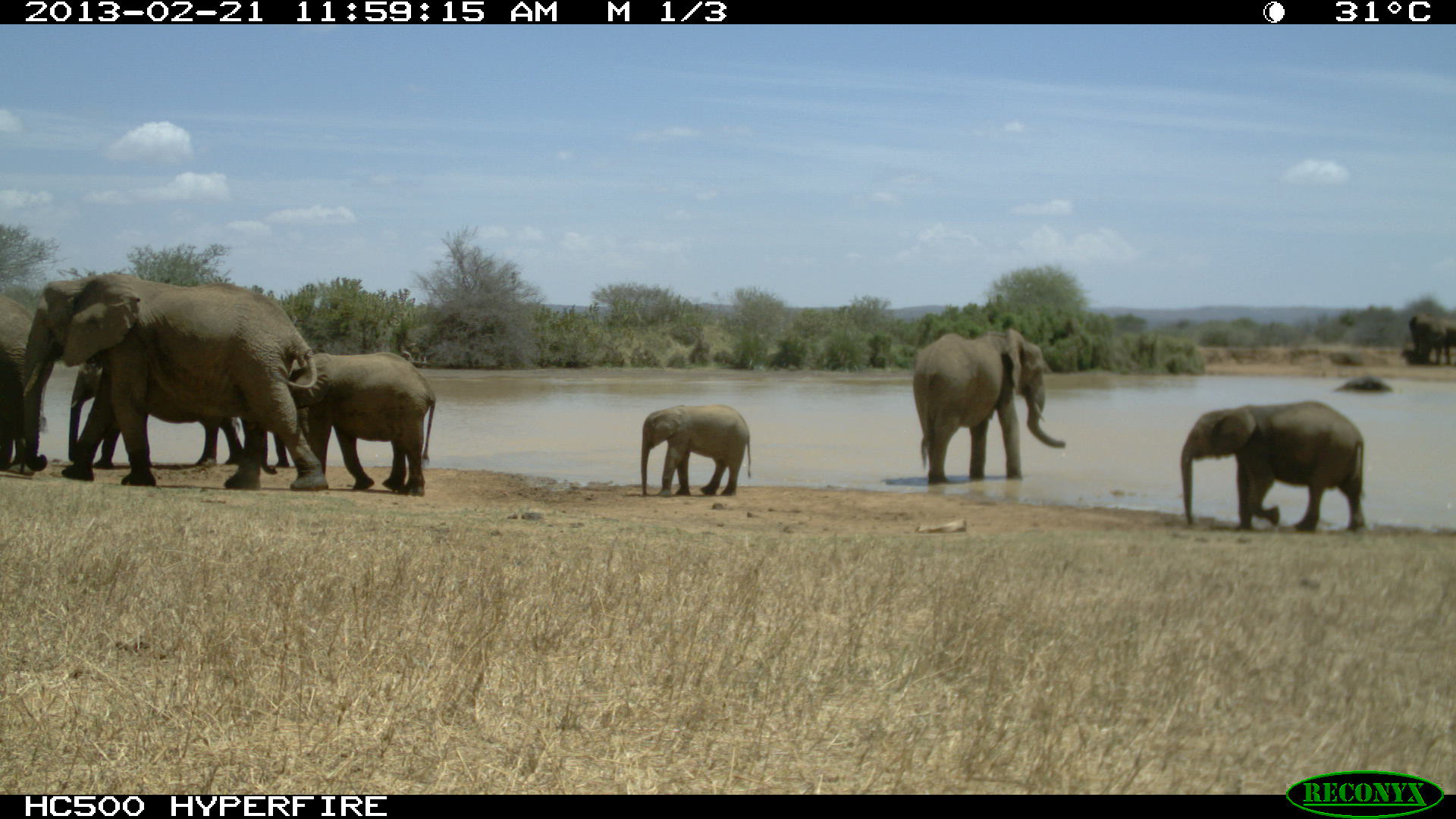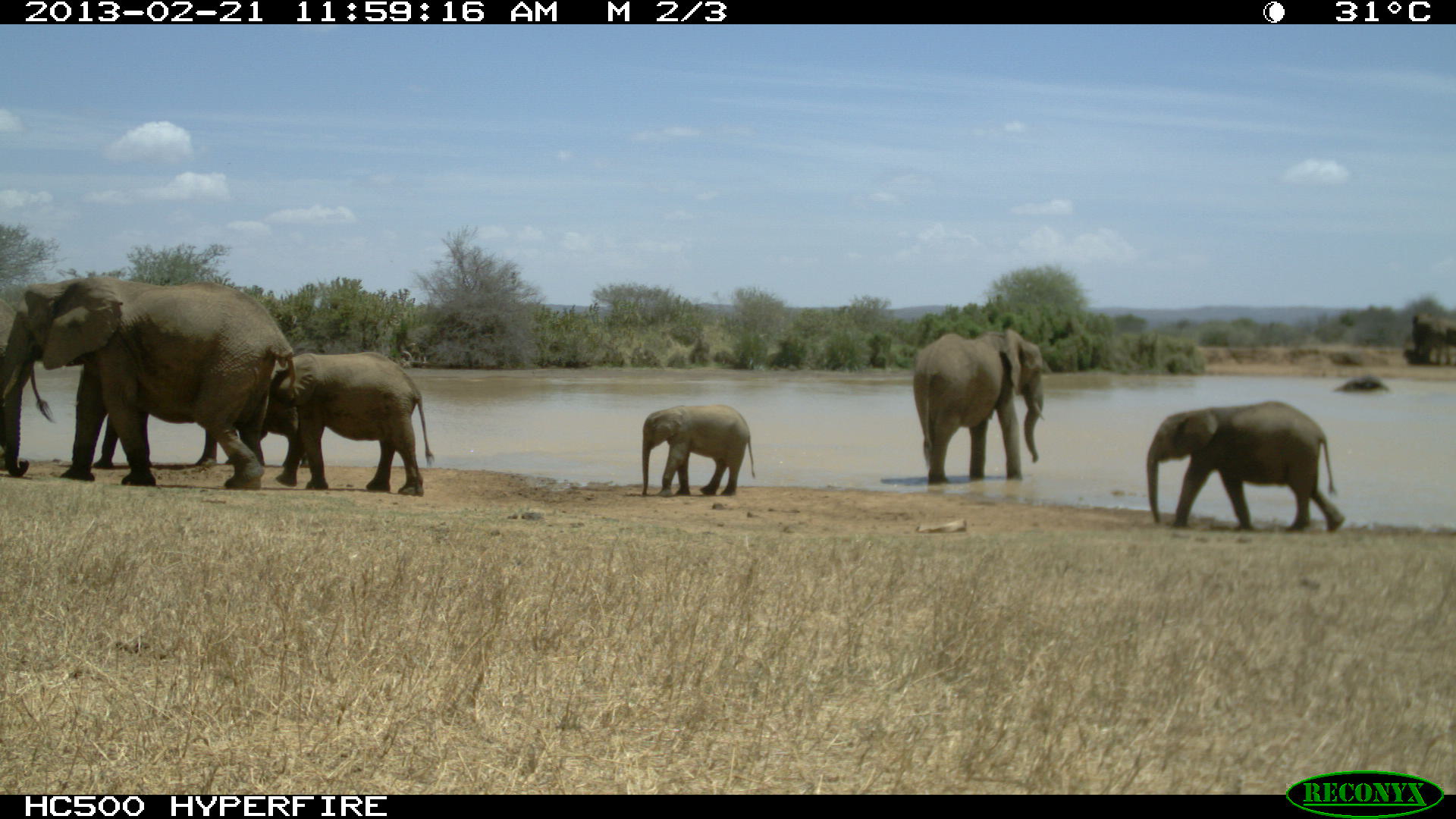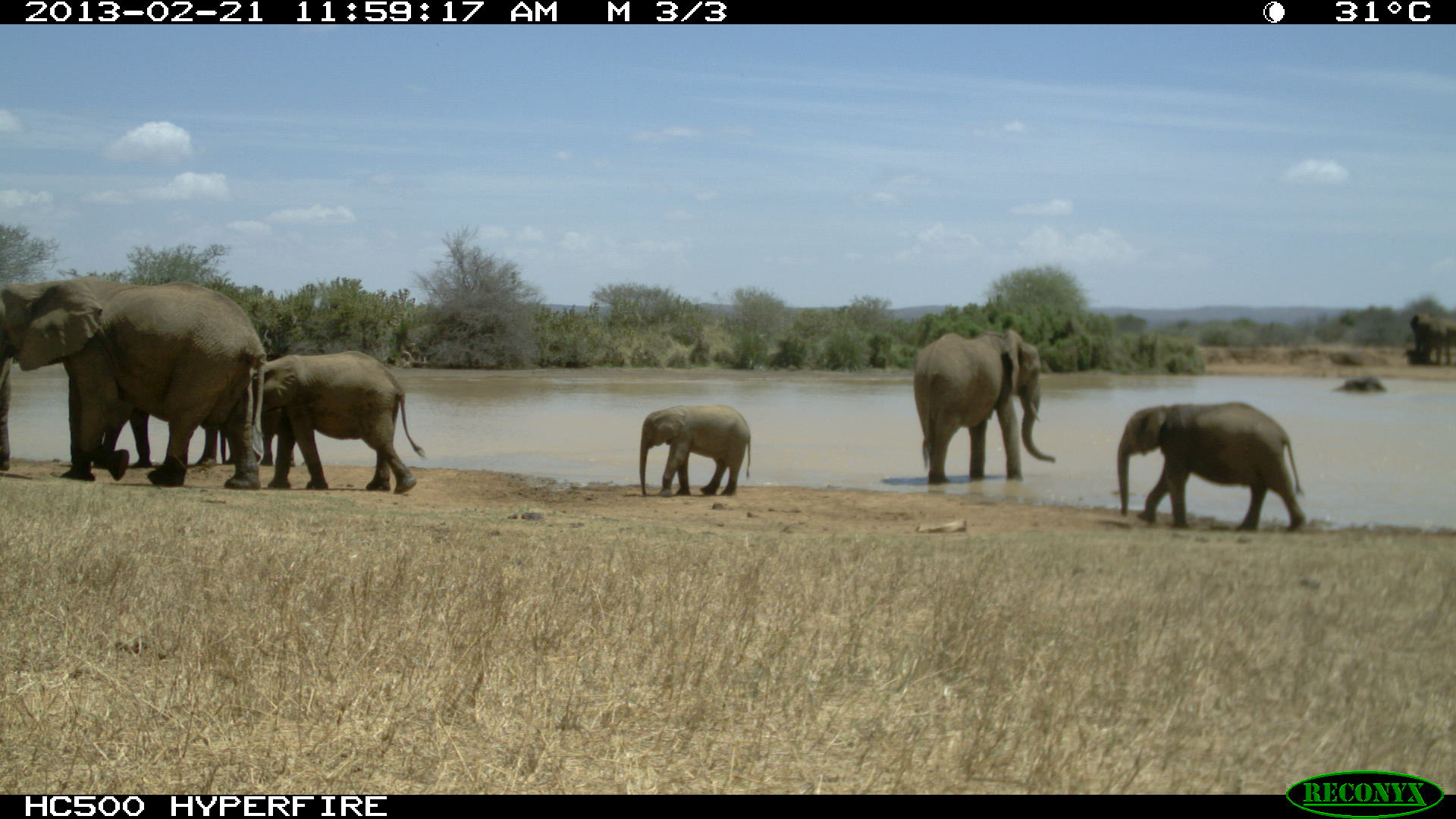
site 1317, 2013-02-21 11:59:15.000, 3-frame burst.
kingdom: Animalia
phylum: Chordata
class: Mammalia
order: Proboscidea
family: Elephantidae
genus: Loxodonta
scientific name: Loxodonta africana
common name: african bush elephant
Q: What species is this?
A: Loxodonta africana (african bush elephant).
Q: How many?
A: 8.